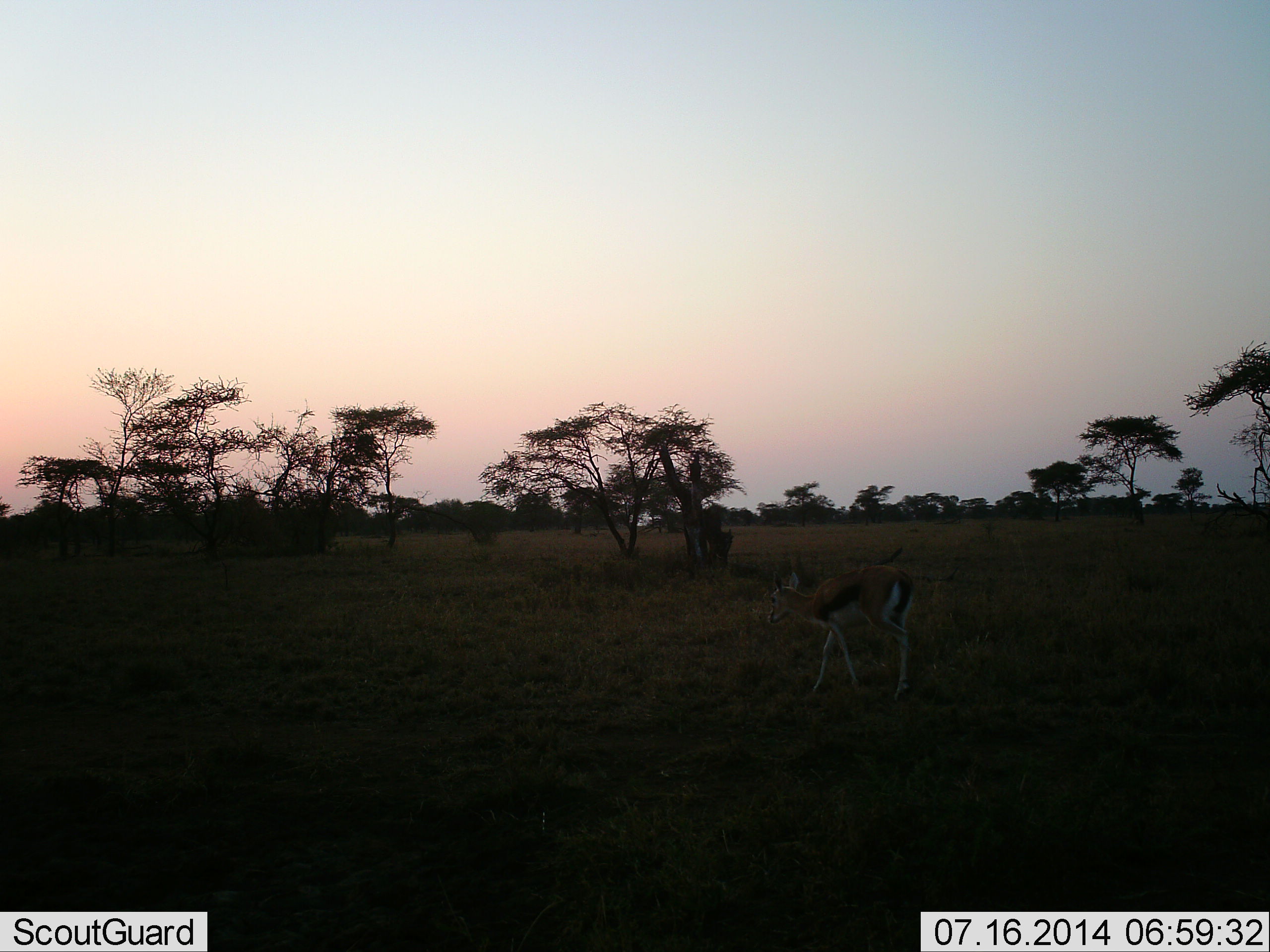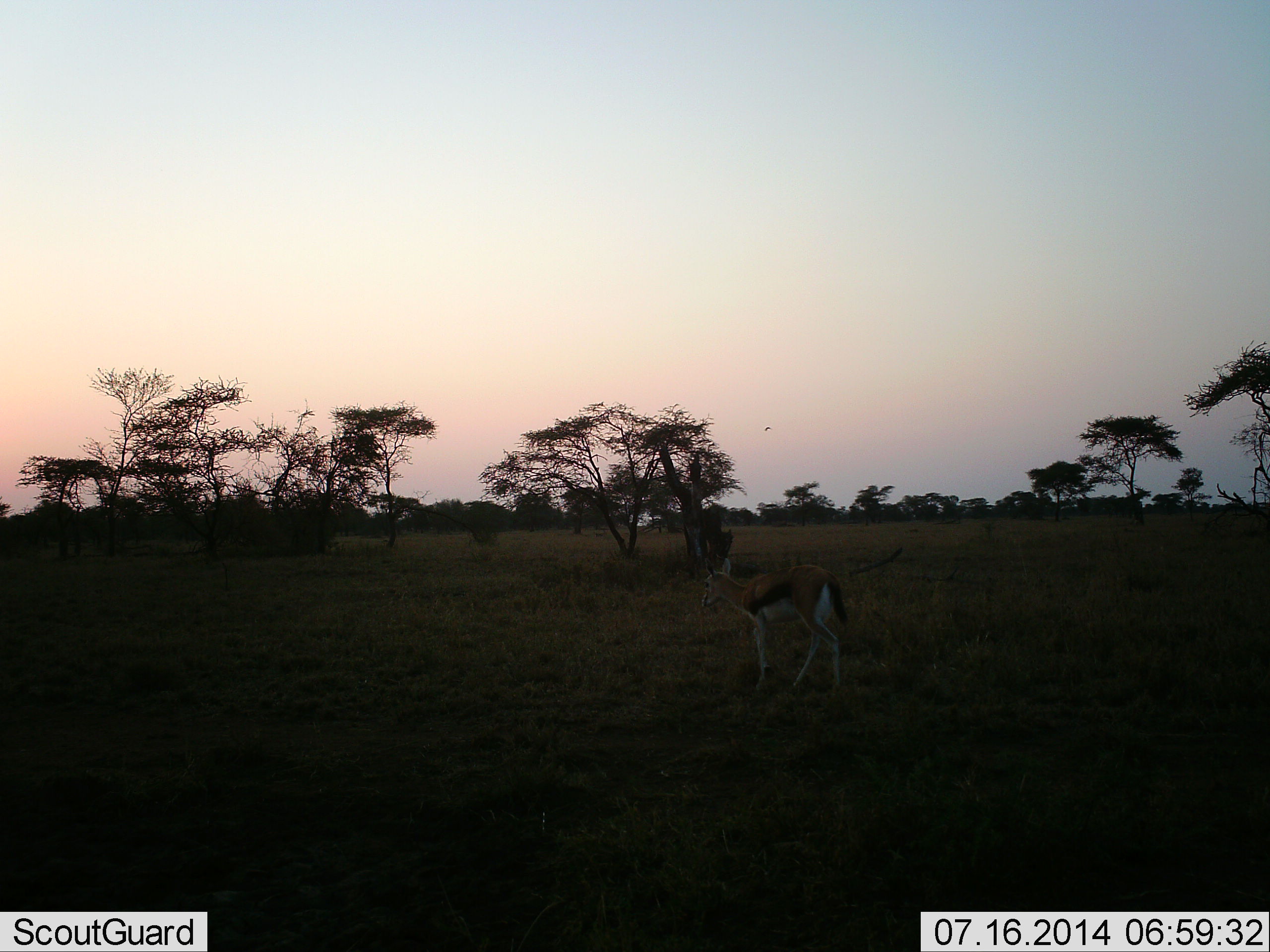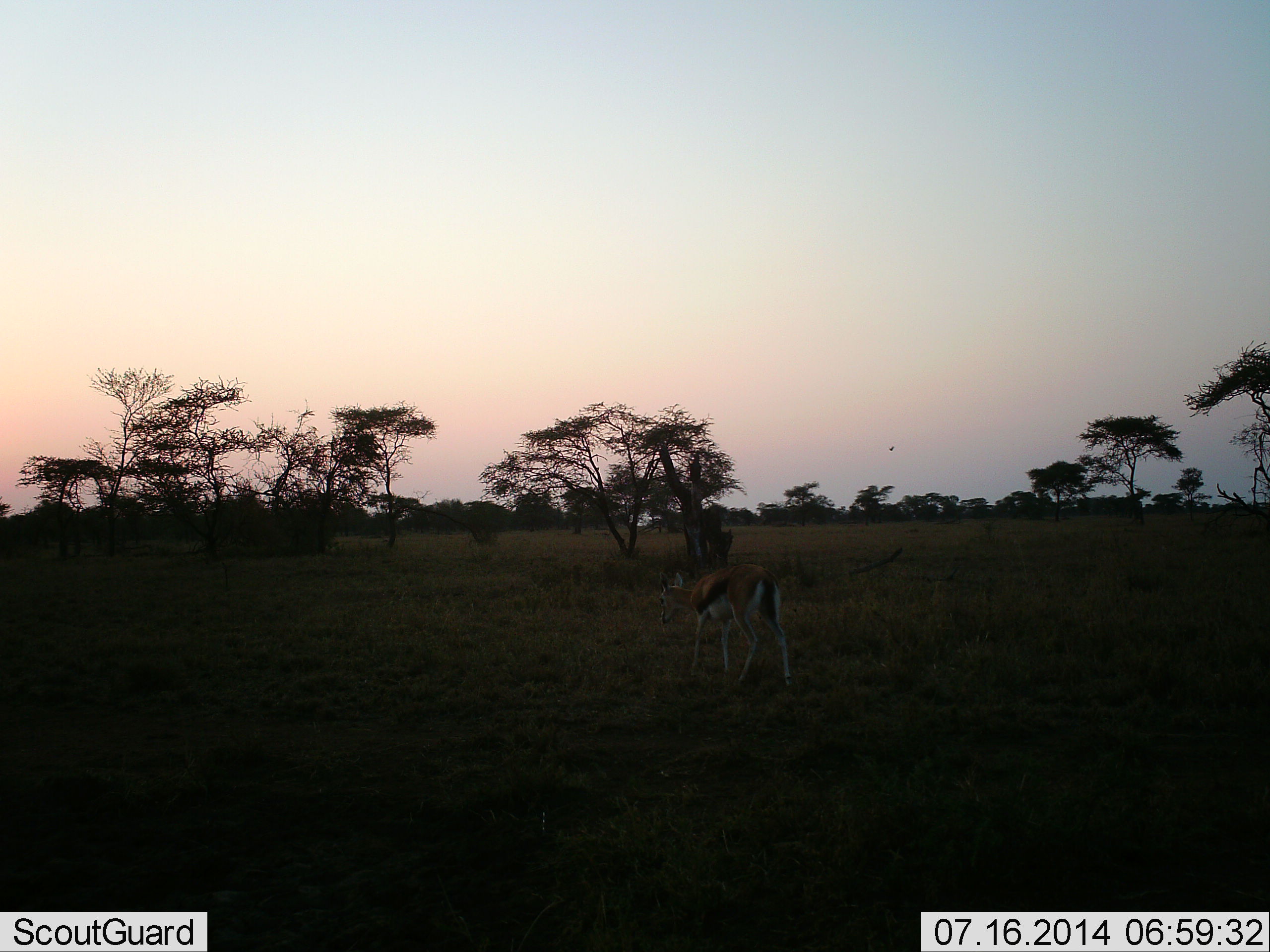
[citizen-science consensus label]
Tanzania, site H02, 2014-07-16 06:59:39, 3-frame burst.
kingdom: Animalia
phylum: Chordata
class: Mammalia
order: Artiodactyla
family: Bovidae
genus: Eudorcas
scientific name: Eudorcas thomsonii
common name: thomson's gazelle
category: gazellethomsons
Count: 1.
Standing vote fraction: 25%.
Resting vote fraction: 0%.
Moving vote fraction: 75%.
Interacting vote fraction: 0%.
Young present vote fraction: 0%.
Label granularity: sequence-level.